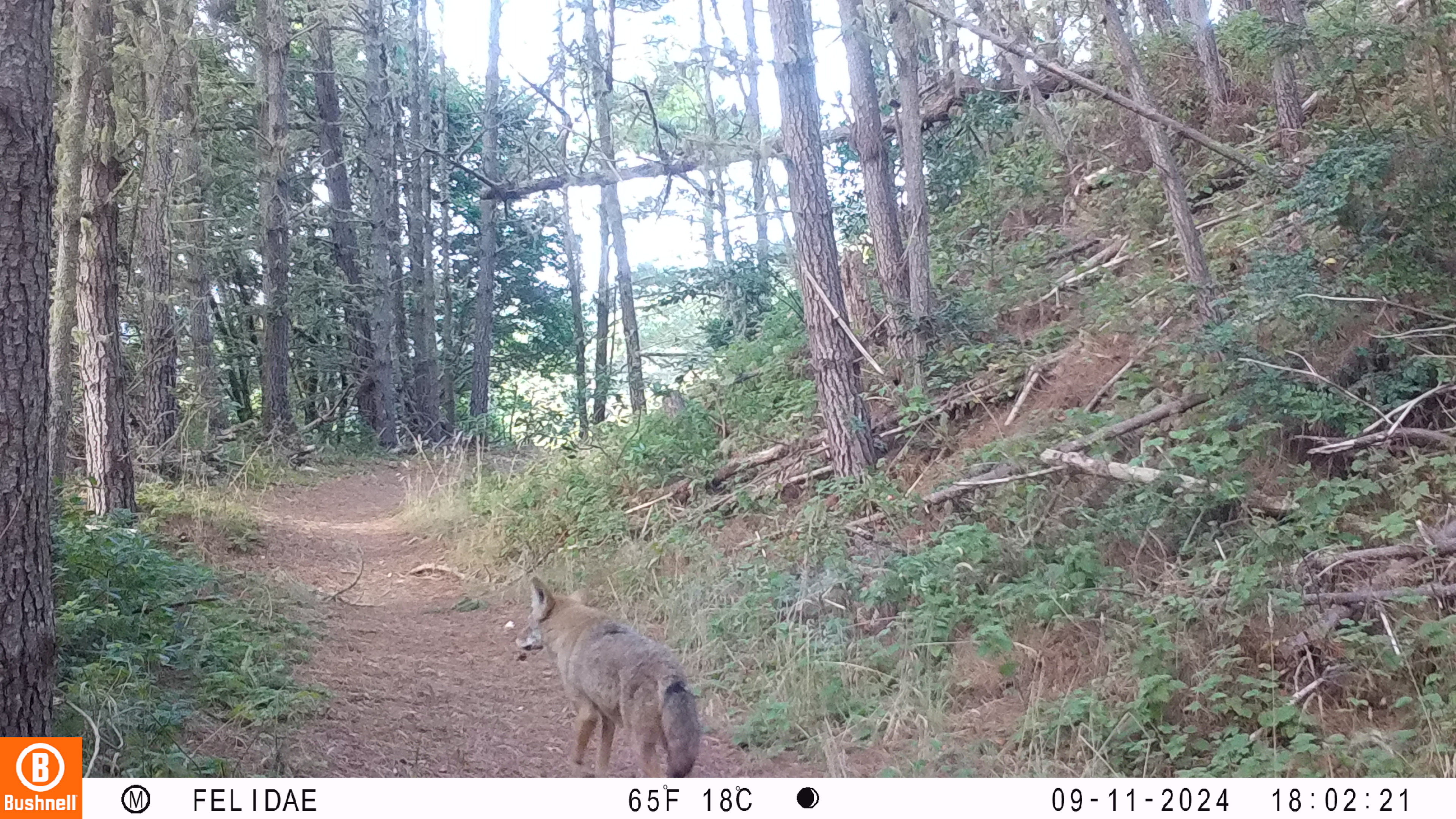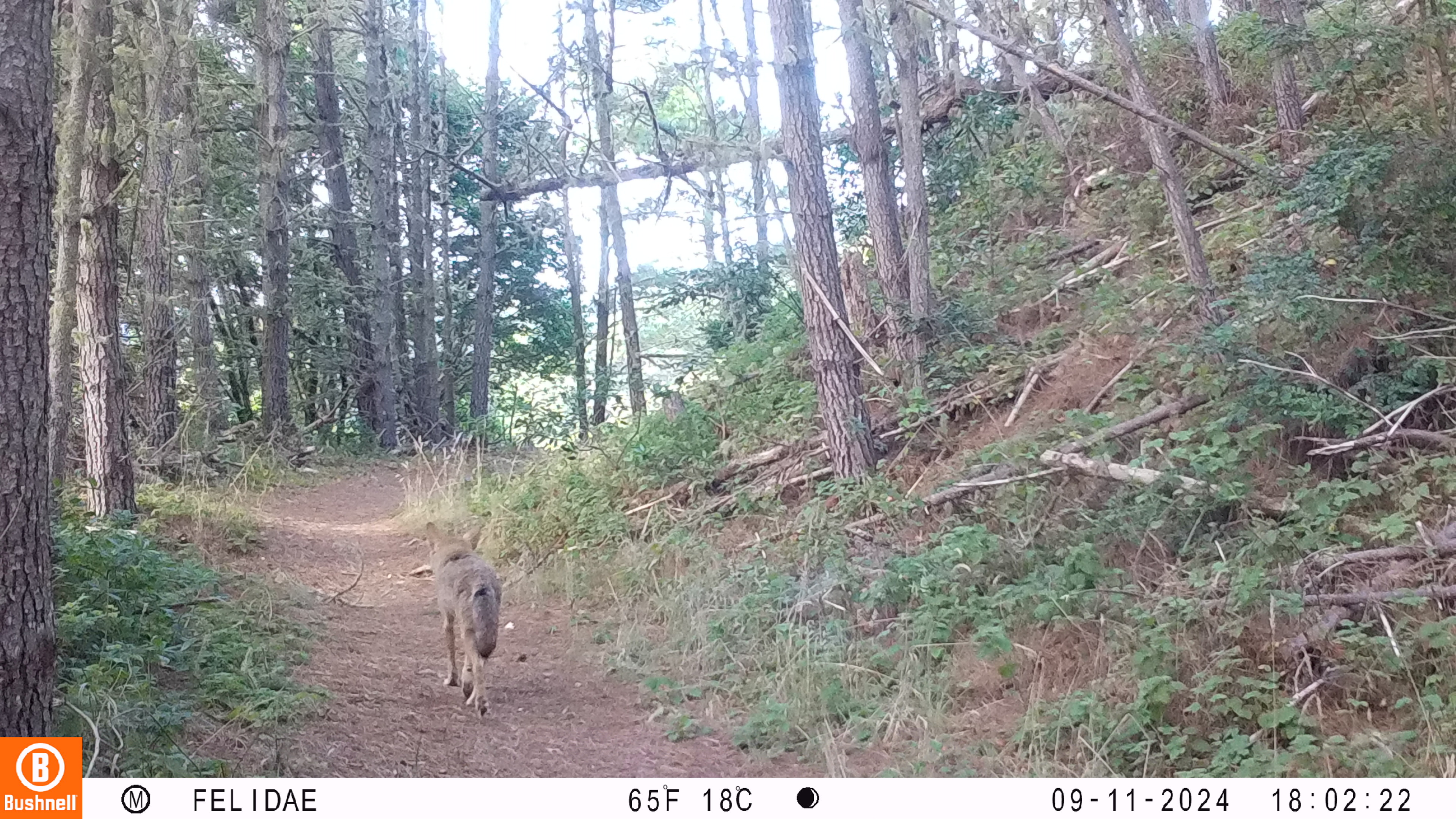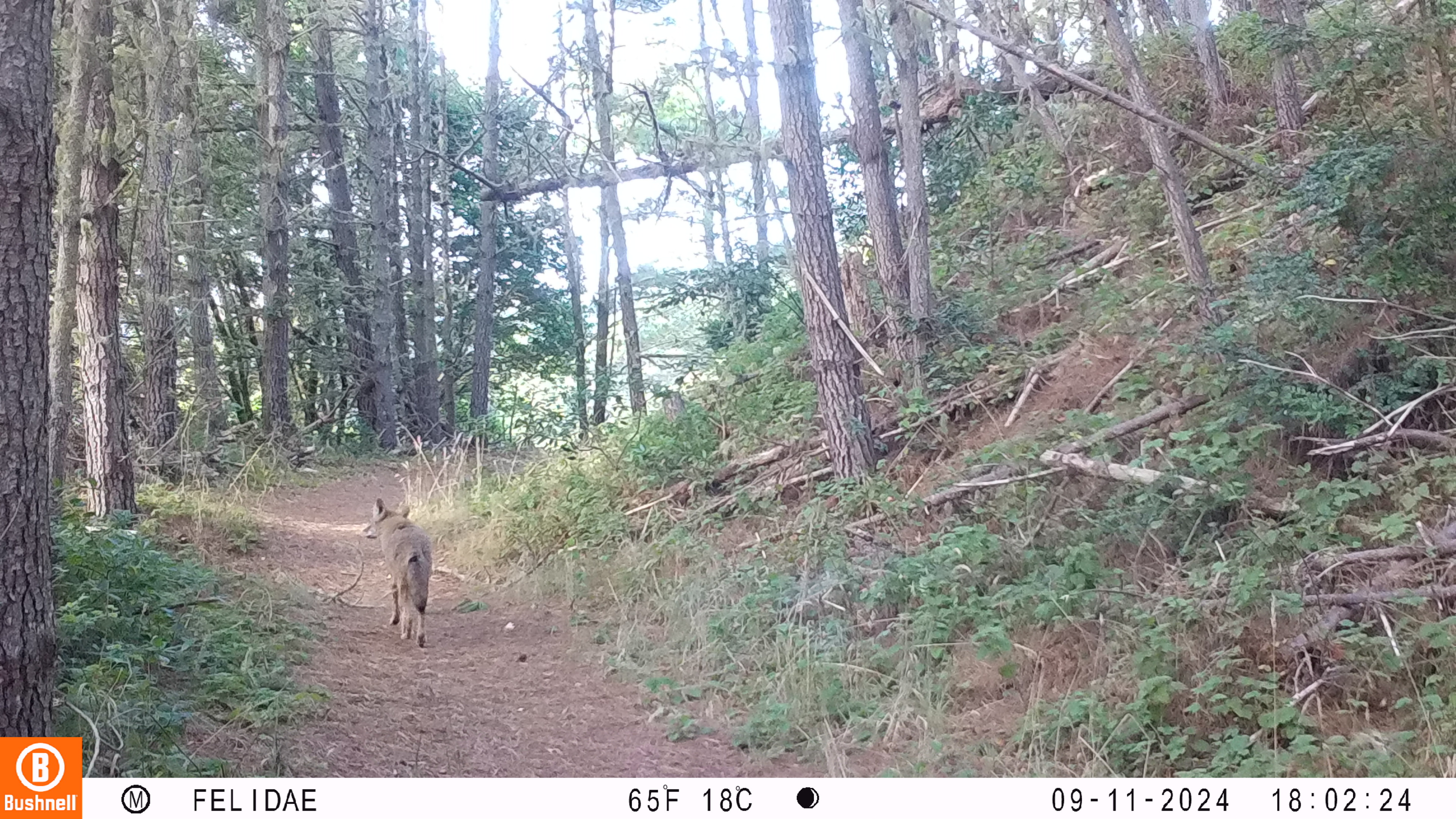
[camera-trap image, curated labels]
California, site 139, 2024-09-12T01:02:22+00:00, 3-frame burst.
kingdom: Animalia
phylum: Chordata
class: Mammalia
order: Carnivora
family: Canidae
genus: Canis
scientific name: Canis latrans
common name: coyote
Coyote (Canis latrans).